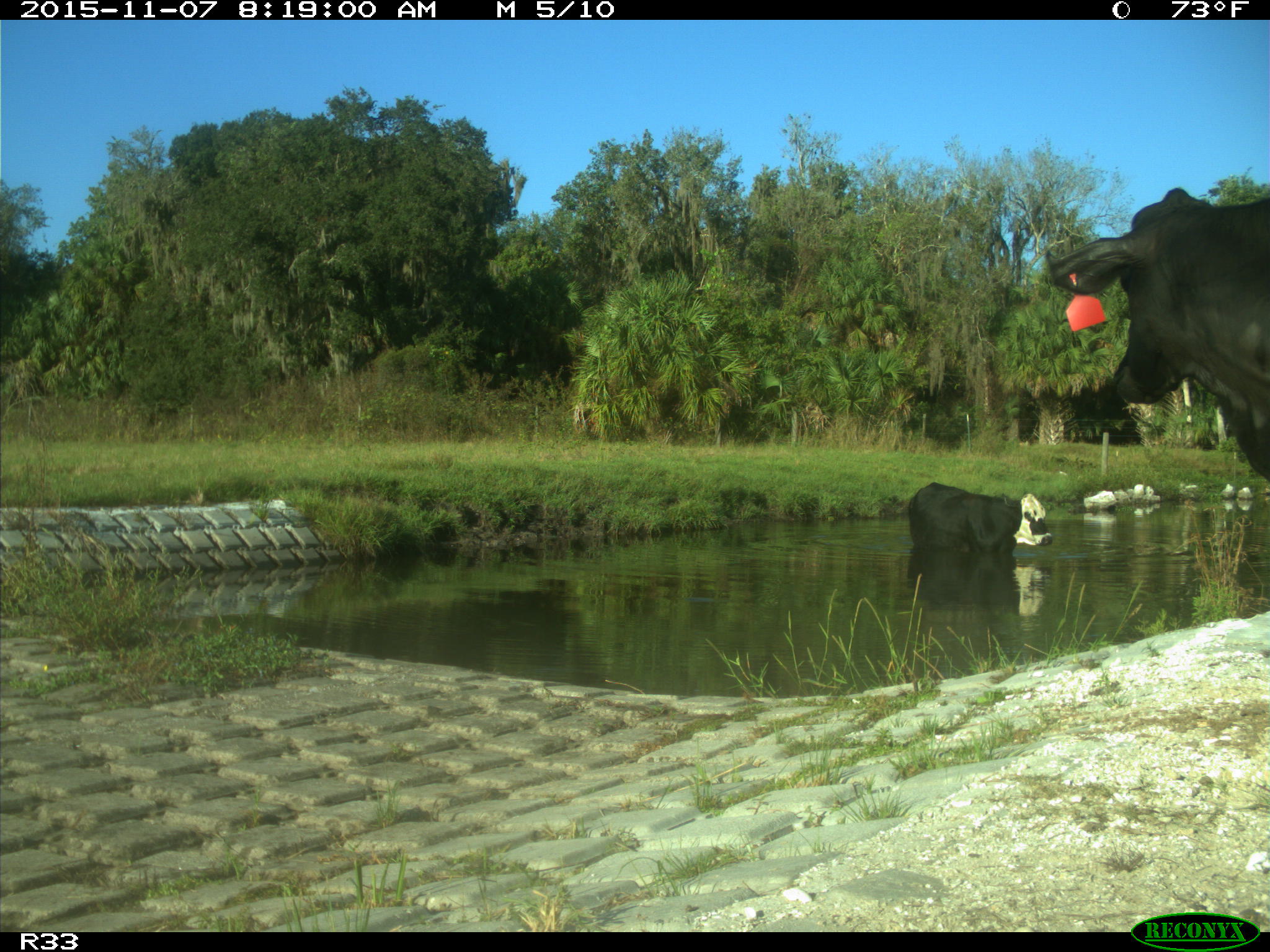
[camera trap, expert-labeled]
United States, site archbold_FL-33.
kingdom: Animalia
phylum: Chordata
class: Mammalia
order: Artiodactyla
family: Bovidae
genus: Bos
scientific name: Bos taurus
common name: domestic cow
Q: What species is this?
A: Bos taurus (domestic cow).